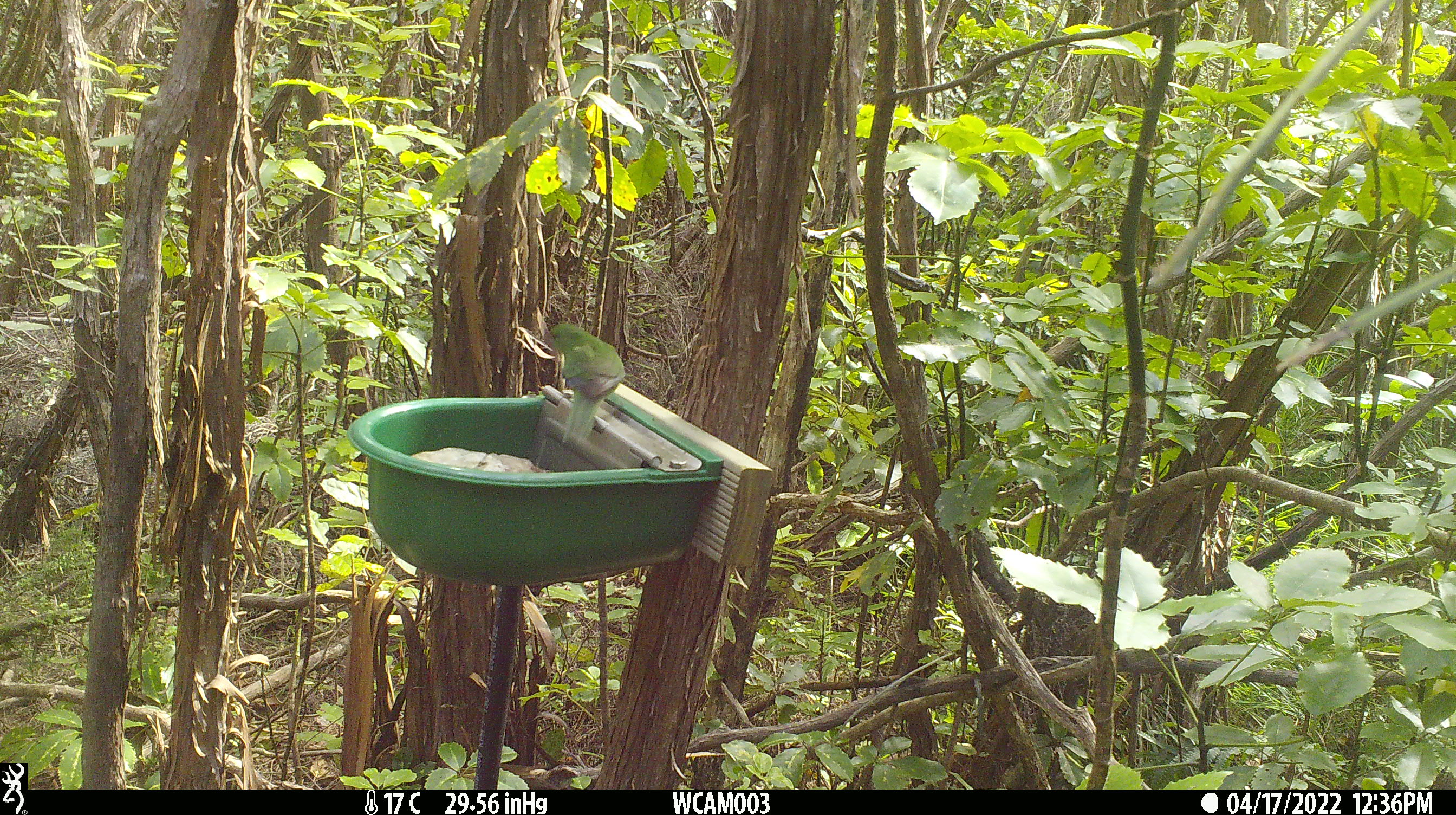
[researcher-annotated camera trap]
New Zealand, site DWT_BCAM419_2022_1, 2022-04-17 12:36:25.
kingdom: Animalia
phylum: Chordata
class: Aves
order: Psittaciformes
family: Psittaculidae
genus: Cyanoramphus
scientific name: Cyanoramphus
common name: parakeet